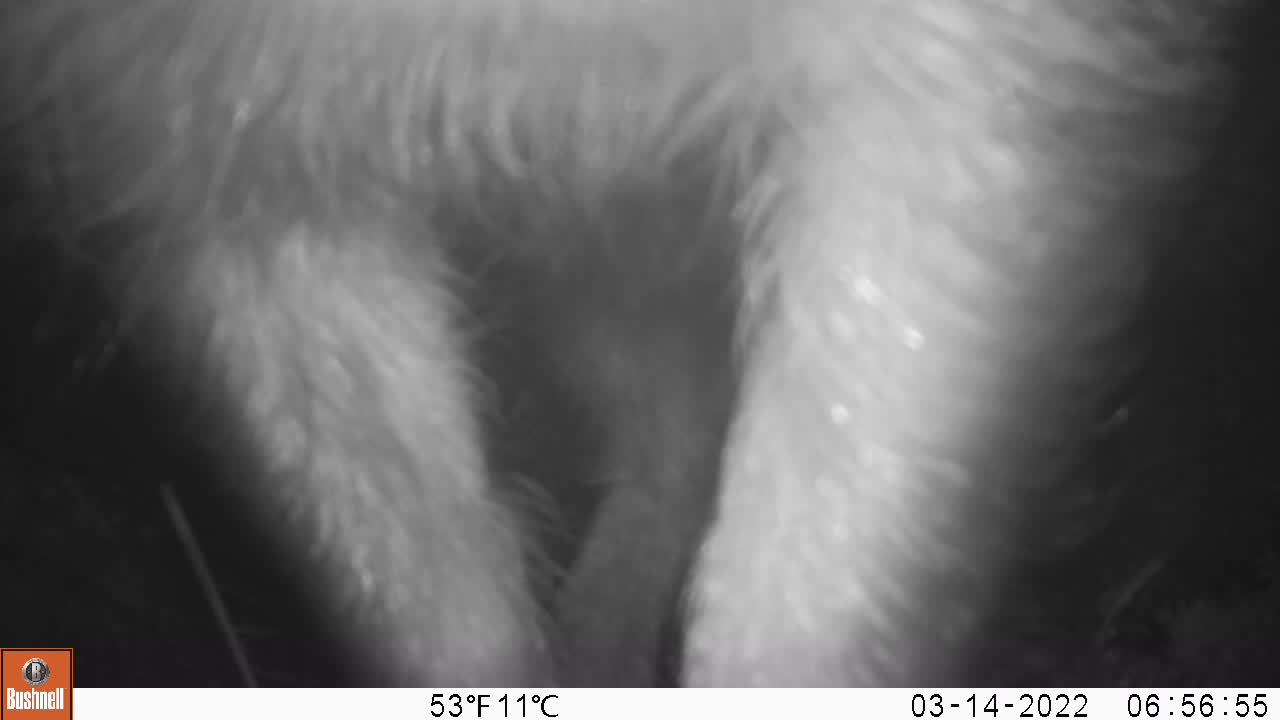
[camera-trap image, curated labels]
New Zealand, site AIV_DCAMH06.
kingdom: Animalia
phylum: Chordata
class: Mammalia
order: Artiodactyla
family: Suidae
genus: Sus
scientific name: Sus scrofa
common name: pig